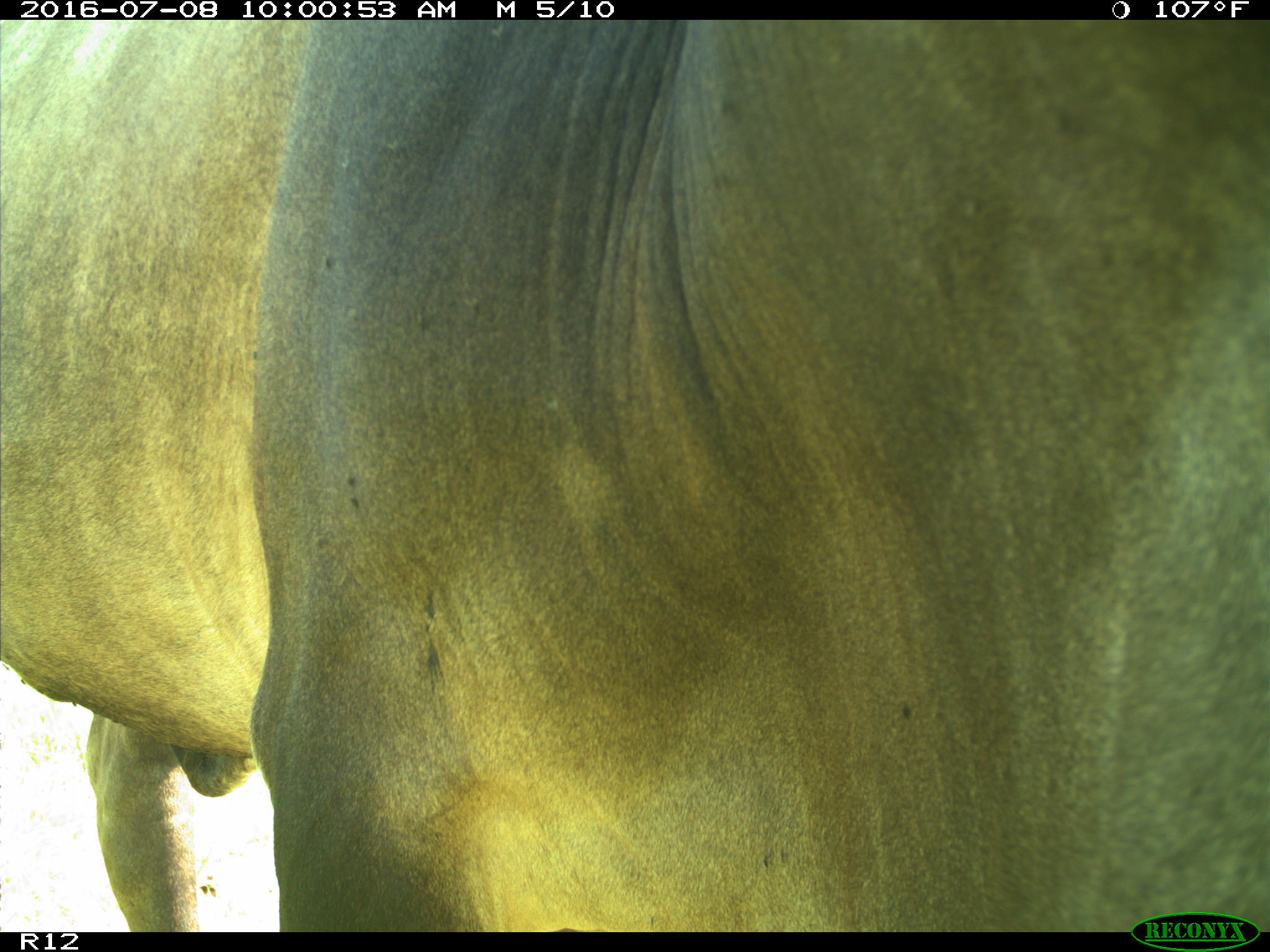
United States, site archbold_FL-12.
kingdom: Animalia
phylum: Chordata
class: Mammalia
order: Artiodactyla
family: Bovidae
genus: Bos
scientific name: Bos taurus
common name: domestic cow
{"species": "Bos taurus (domestic cow)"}